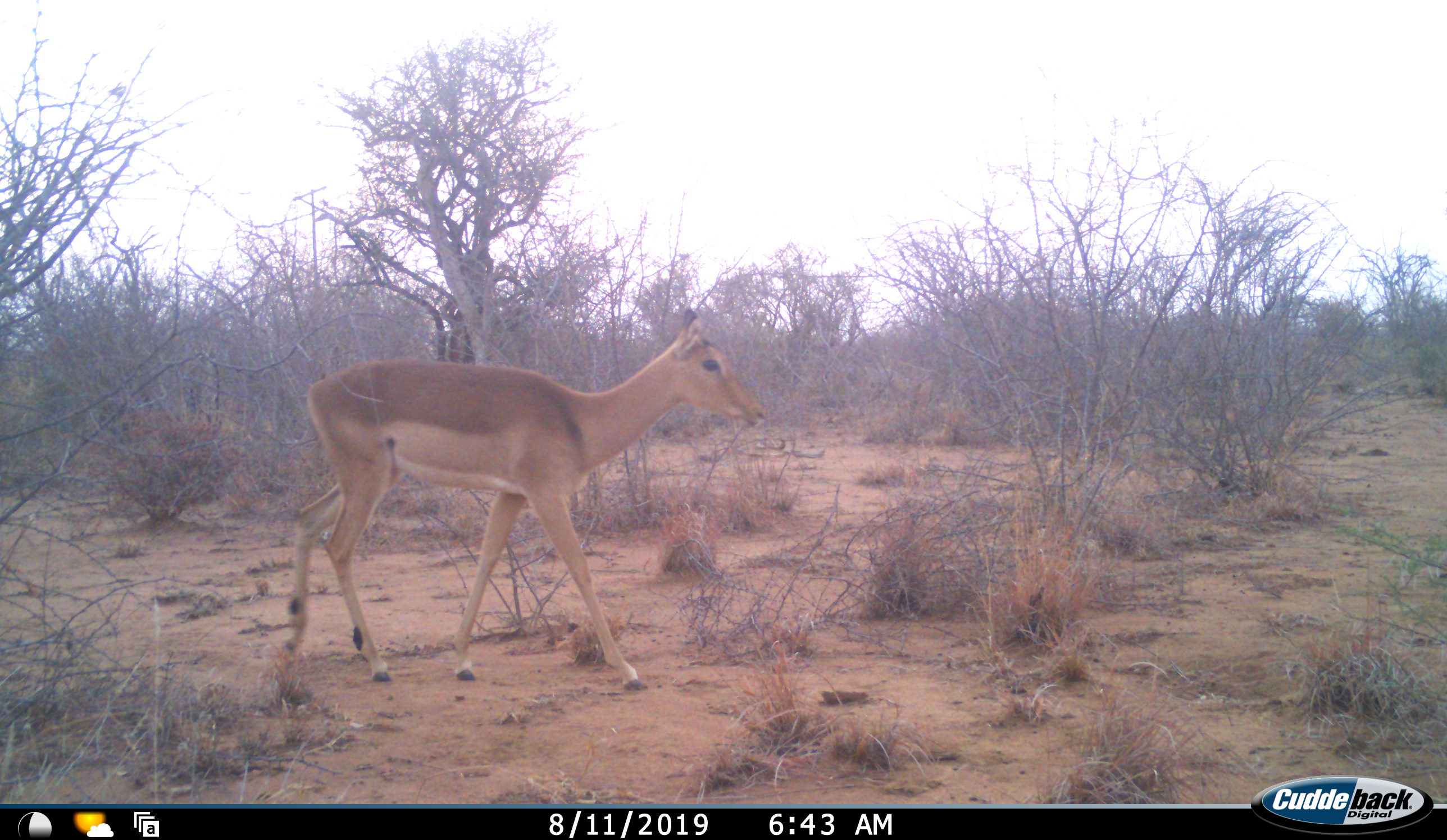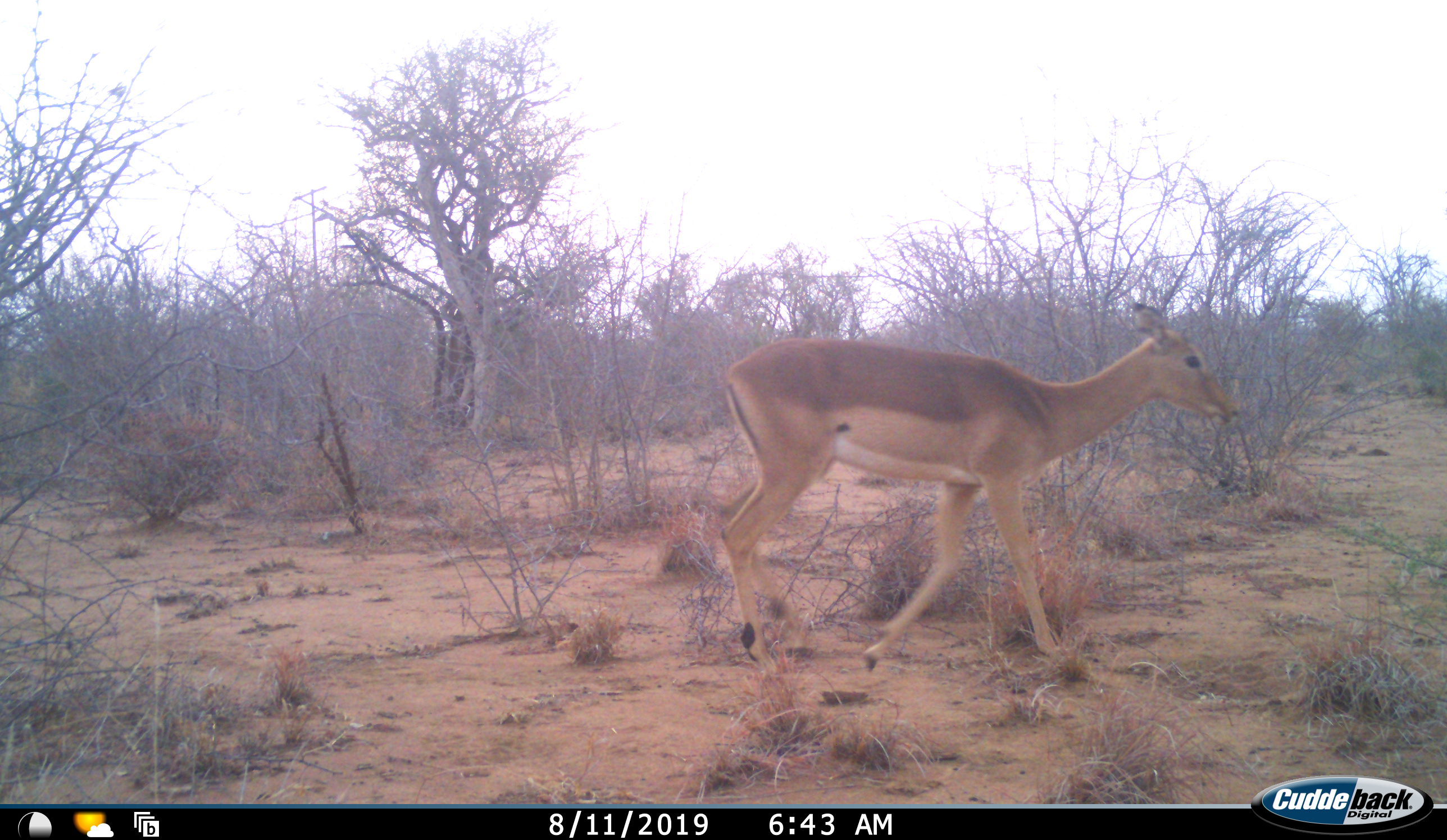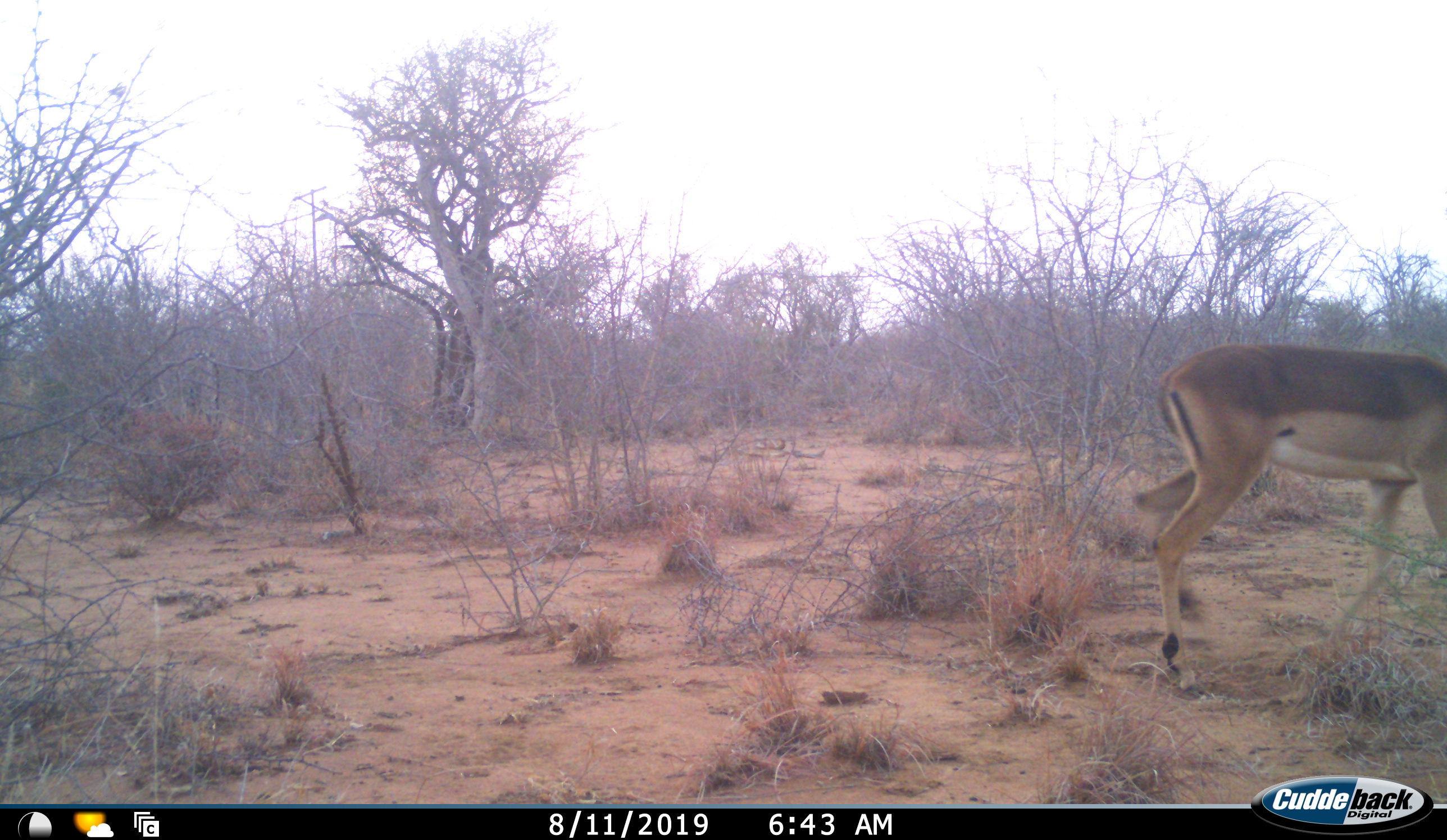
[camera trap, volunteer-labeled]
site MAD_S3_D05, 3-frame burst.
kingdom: Animalia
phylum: Chordata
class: Mammalia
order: Artiodactyla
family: Bovidae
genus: Aepyceros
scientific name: Aepyceros melampus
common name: impala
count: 1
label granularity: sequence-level